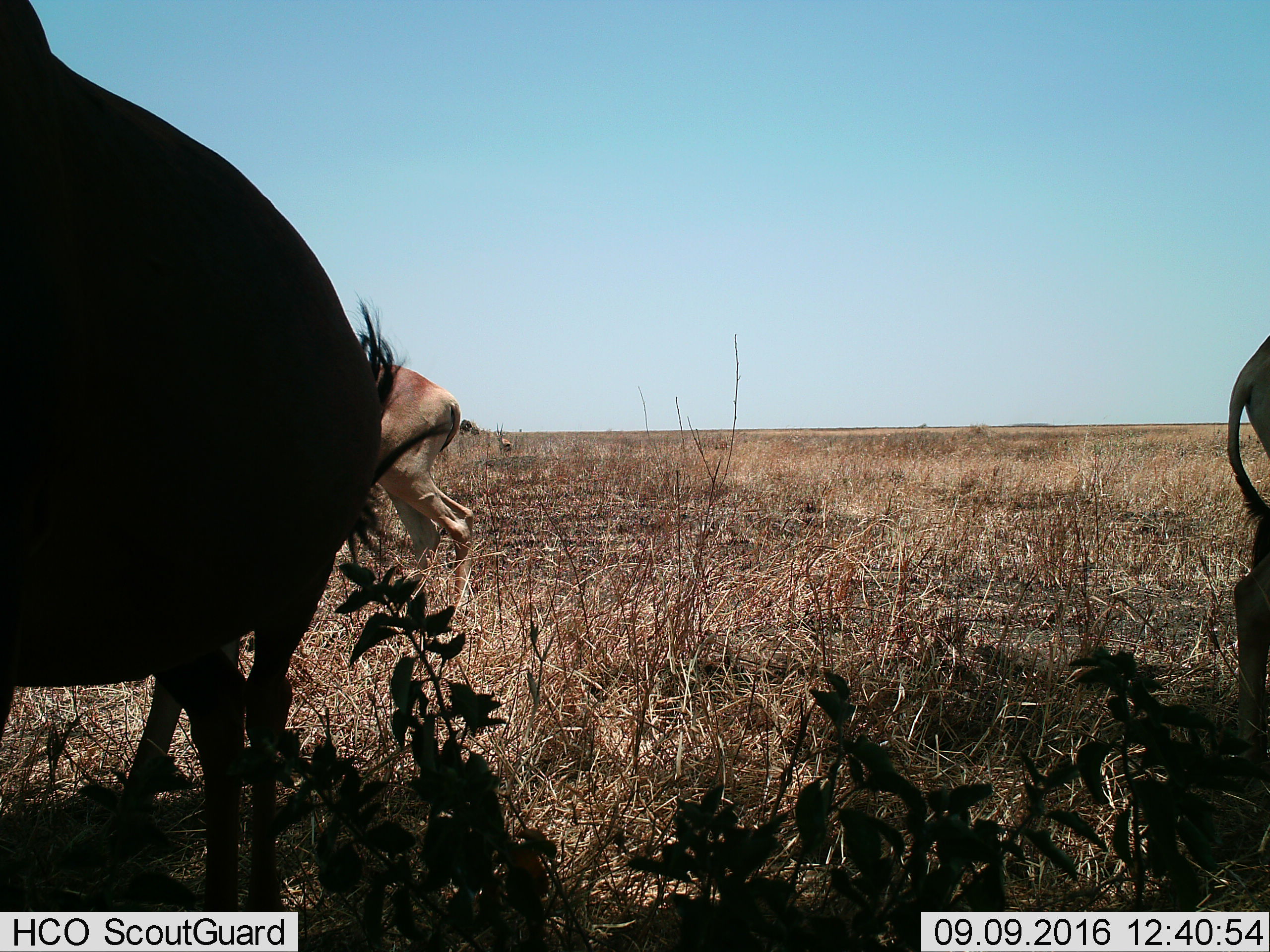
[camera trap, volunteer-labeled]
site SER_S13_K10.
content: unidentified animal